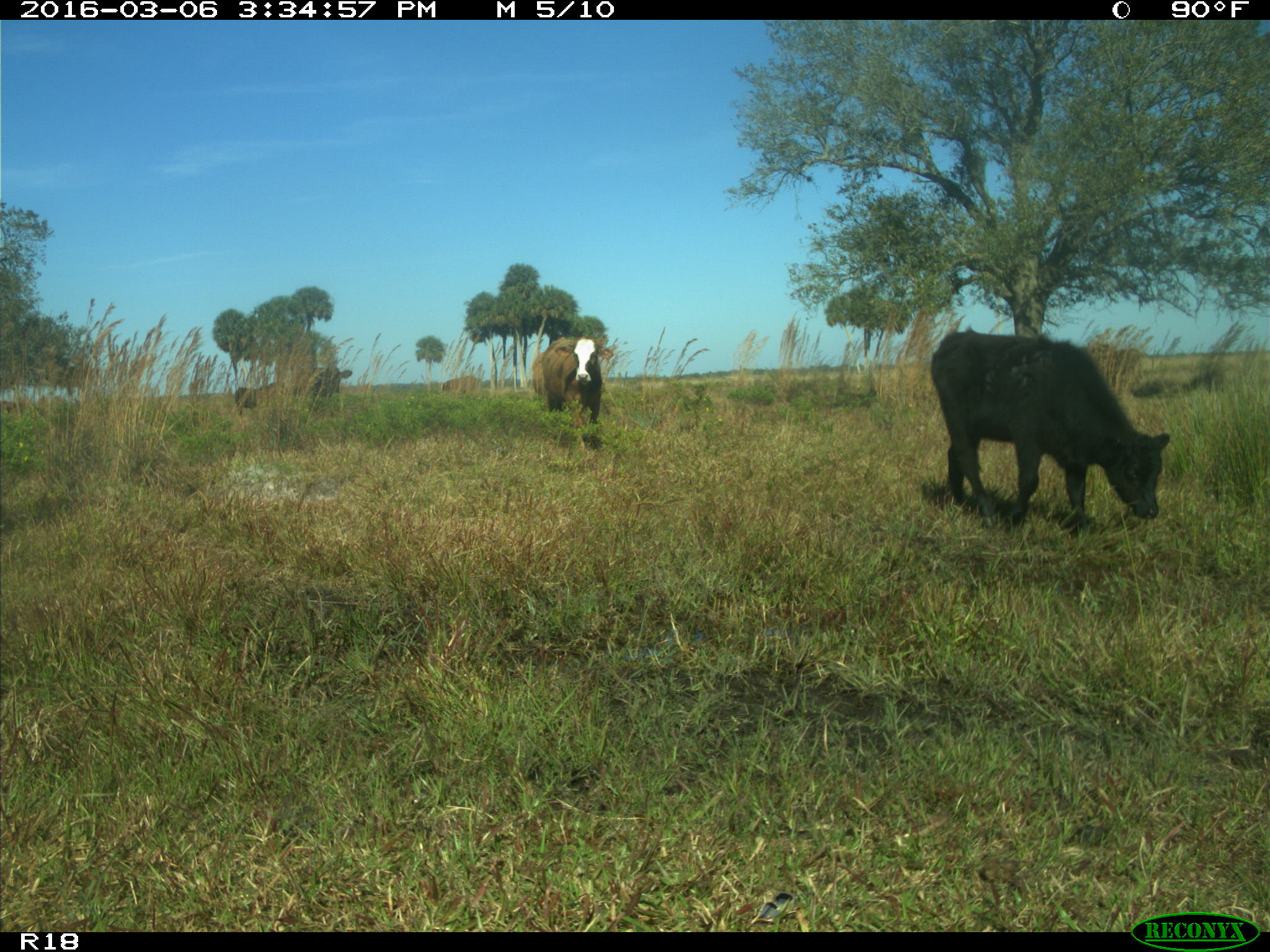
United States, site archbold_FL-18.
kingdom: Animalia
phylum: Chordata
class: Mammalia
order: Artiodactyla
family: Bovidae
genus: Bos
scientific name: Bos taurus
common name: domestic cow